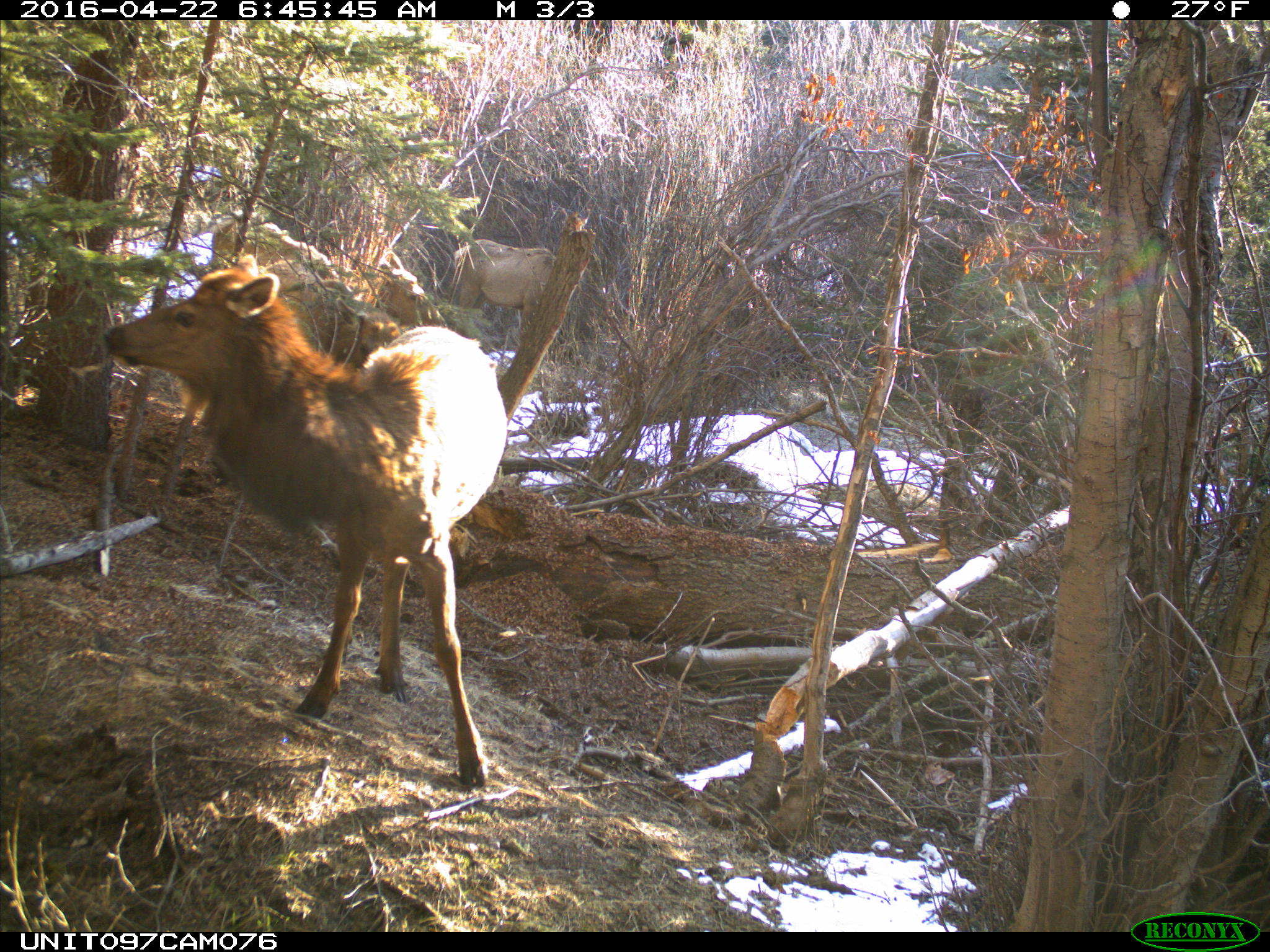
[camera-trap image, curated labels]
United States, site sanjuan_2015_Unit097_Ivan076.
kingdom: Animalia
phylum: Chordata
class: Mammalia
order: Artiodactyla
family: Cervidae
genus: Cervus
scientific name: Cervus elaphus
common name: red deer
Cervus elaphus (red deer).